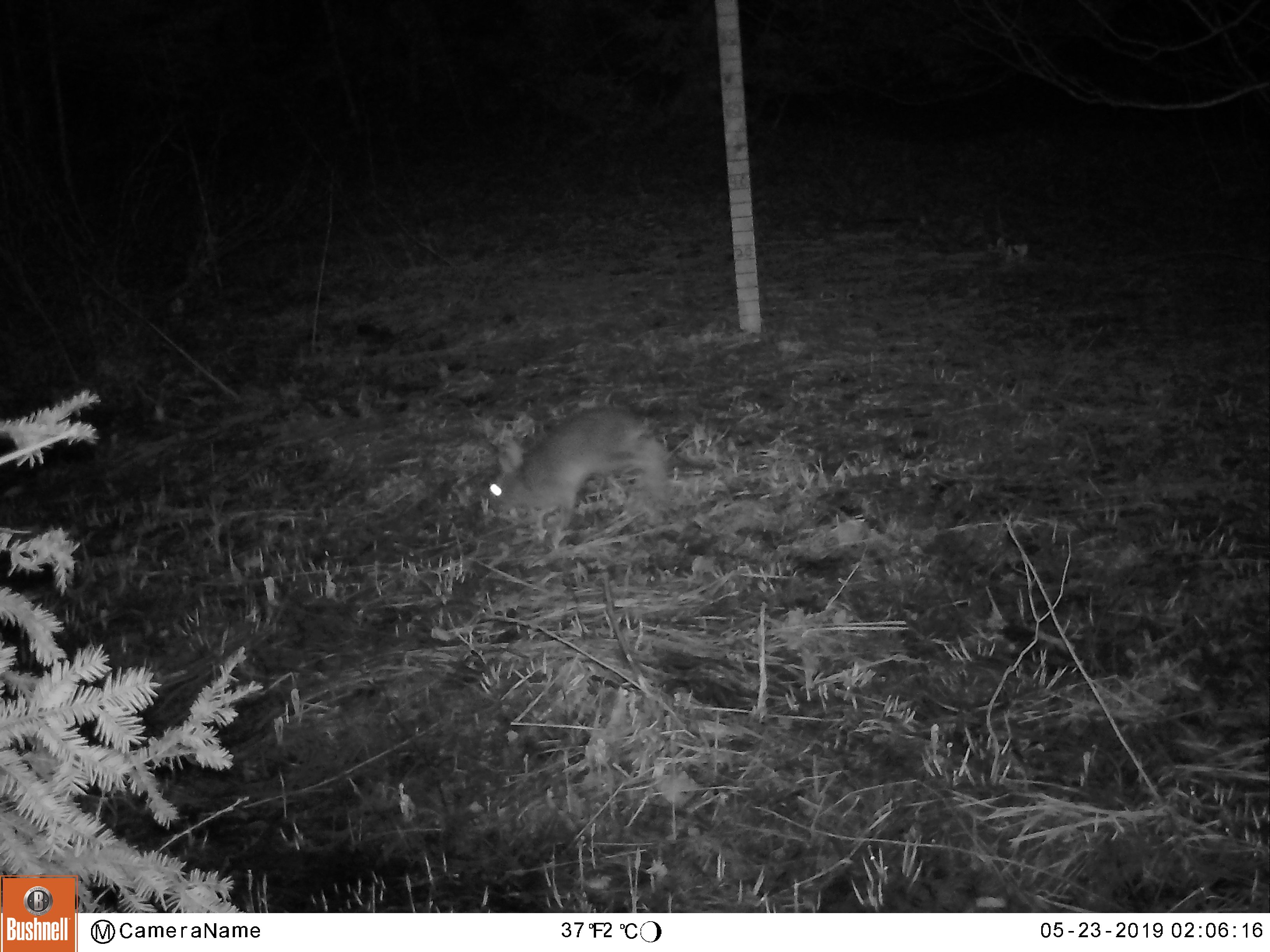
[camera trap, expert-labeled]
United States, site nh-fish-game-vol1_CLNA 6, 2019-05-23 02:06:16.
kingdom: Animalia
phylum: Chordata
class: Mammalia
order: Lagomorpha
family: Leporidae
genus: Lepus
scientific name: Lepus americanus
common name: snowshoe hare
Snowshoe hare (Lepus americanus).